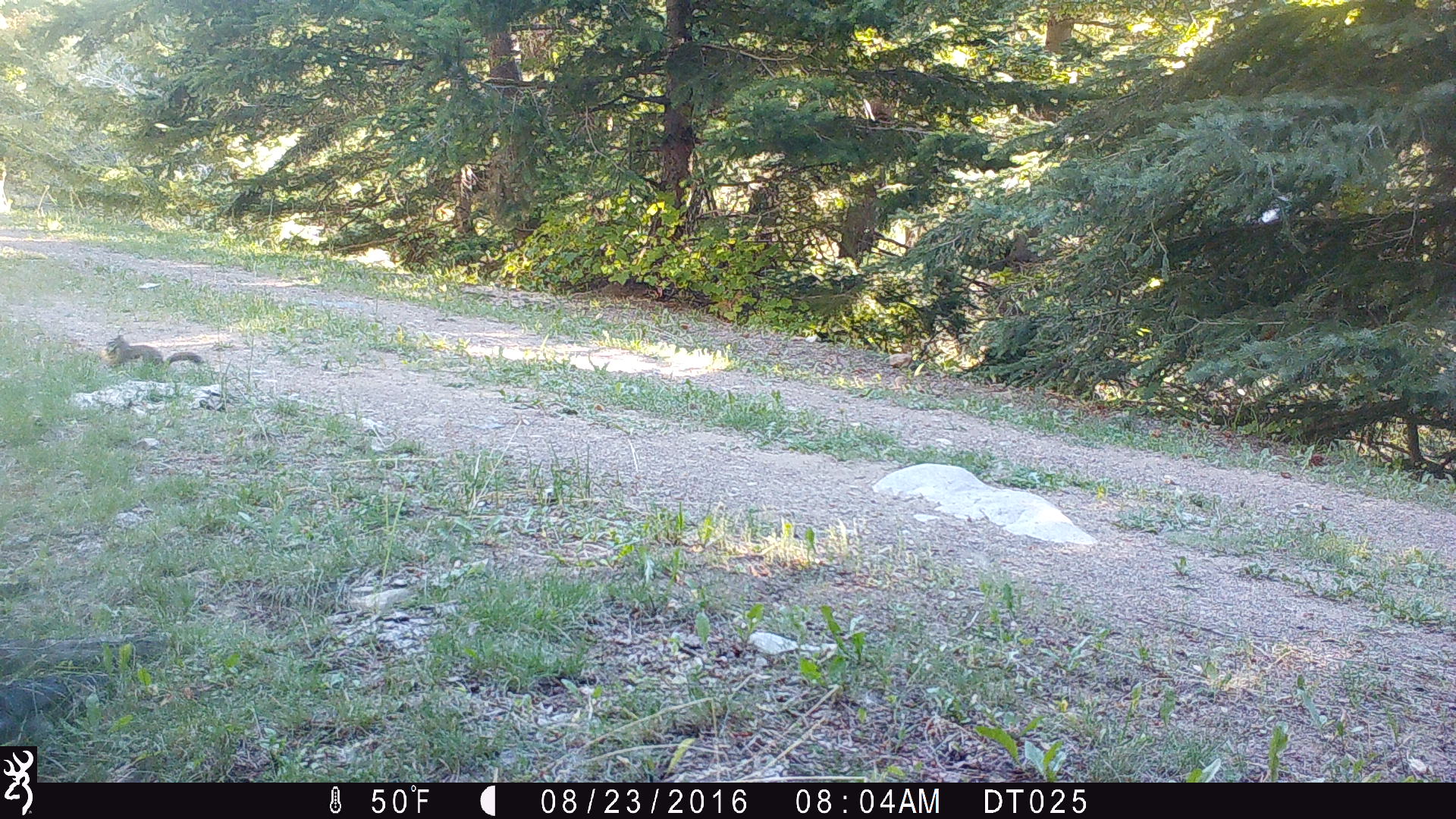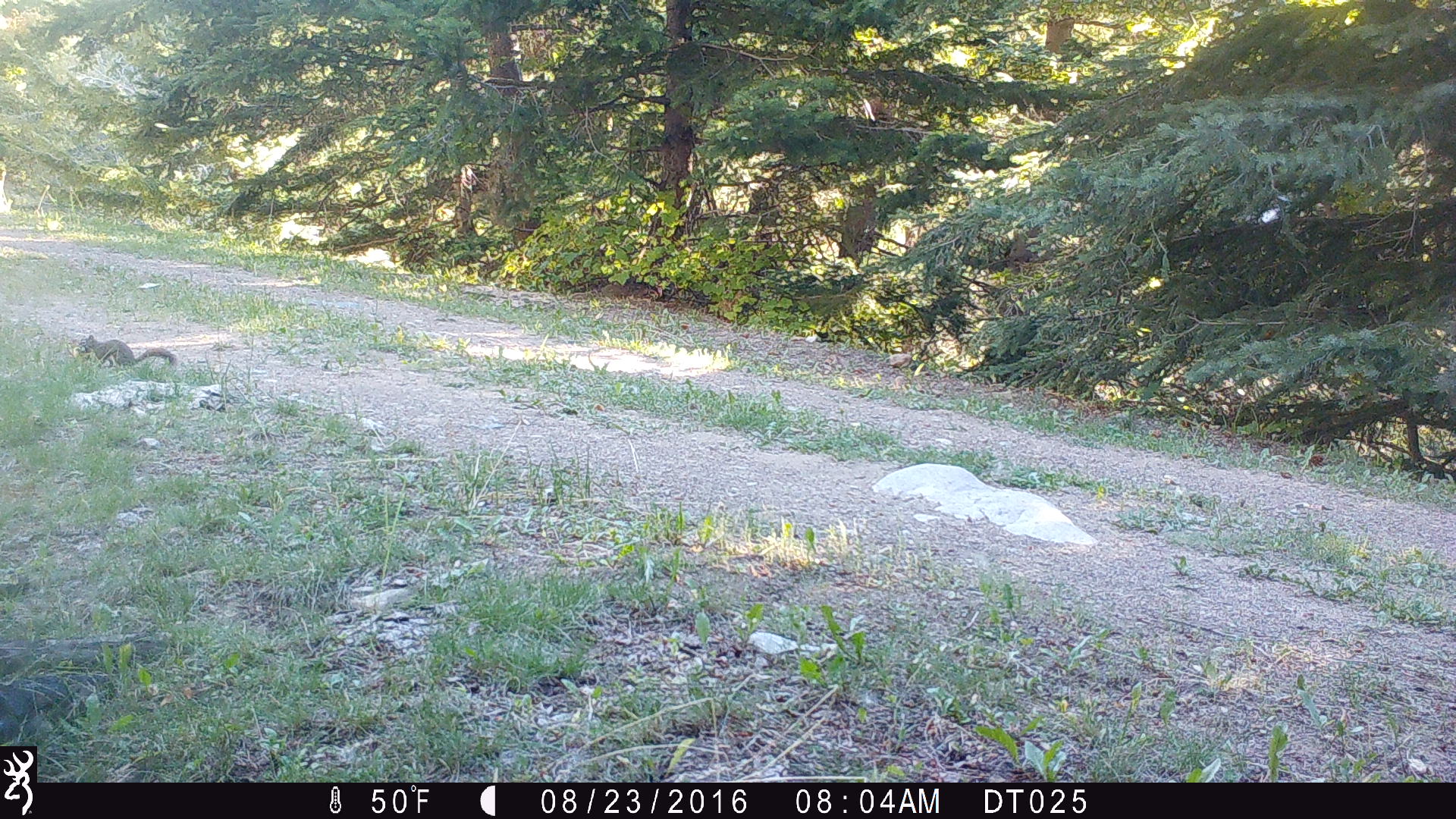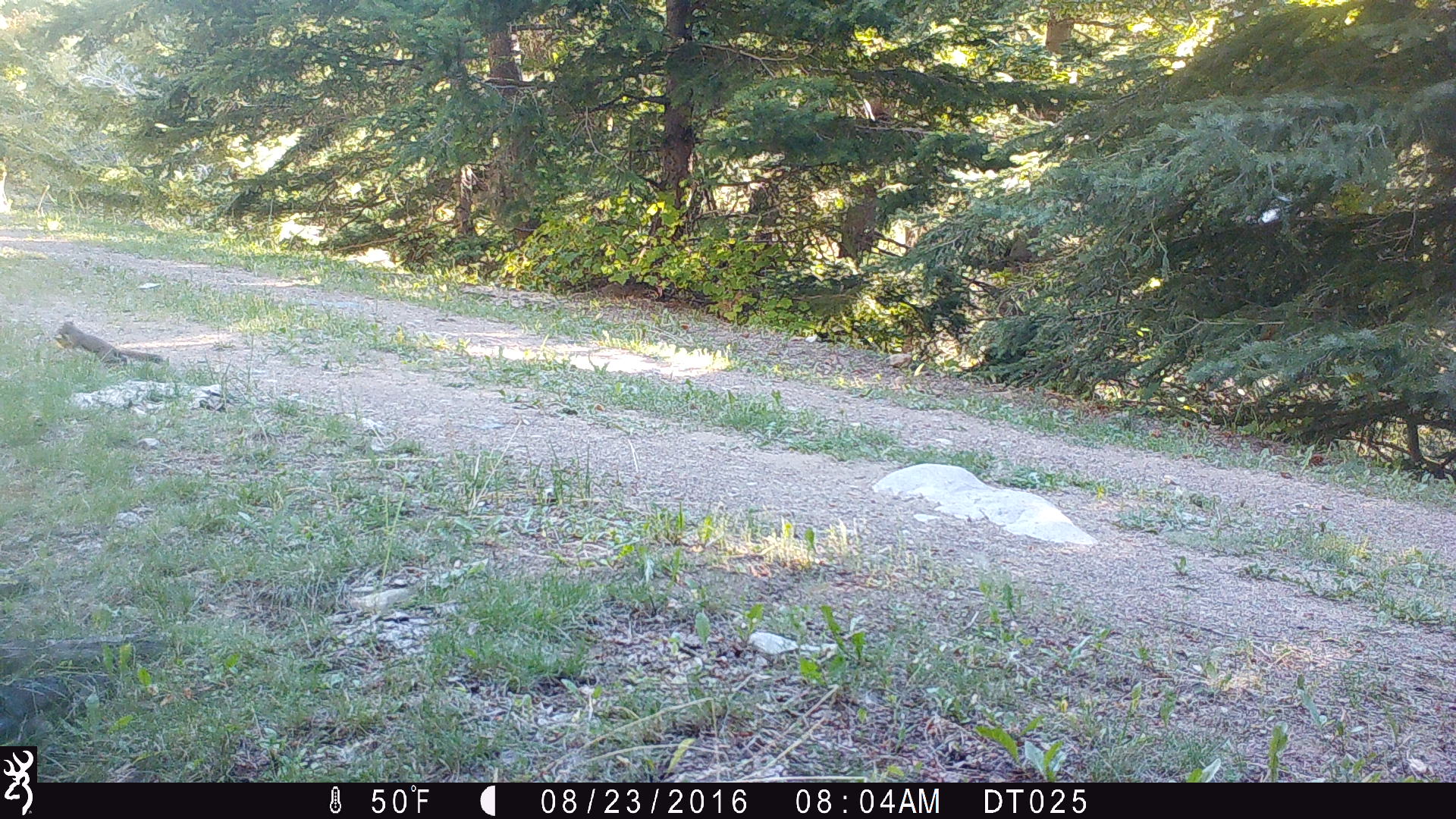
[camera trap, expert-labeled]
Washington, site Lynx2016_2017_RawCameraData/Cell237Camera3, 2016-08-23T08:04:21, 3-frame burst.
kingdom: Animalia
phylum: Chordata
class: Mammalia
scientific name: Mammalia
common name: small mammal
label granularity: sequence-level